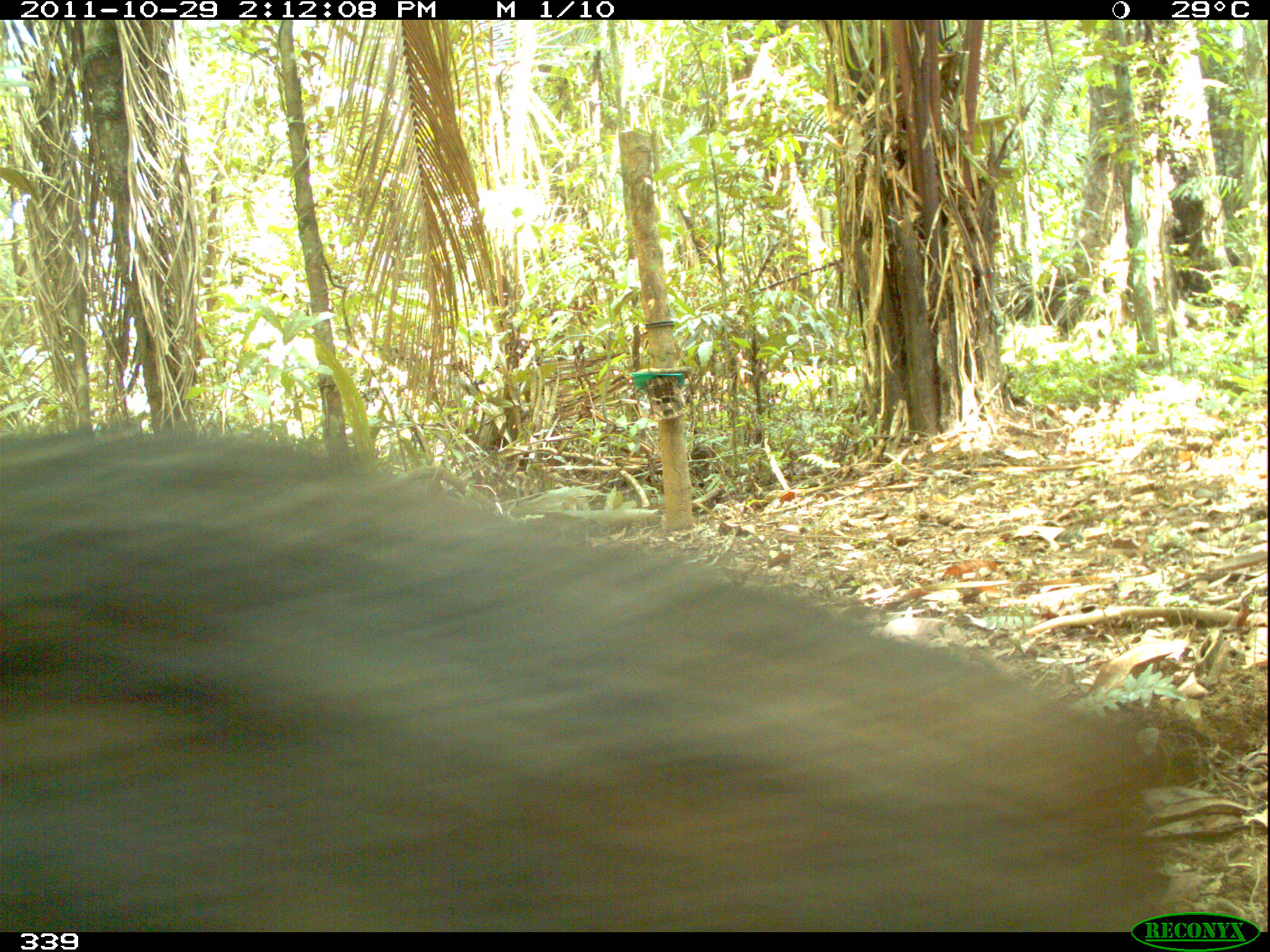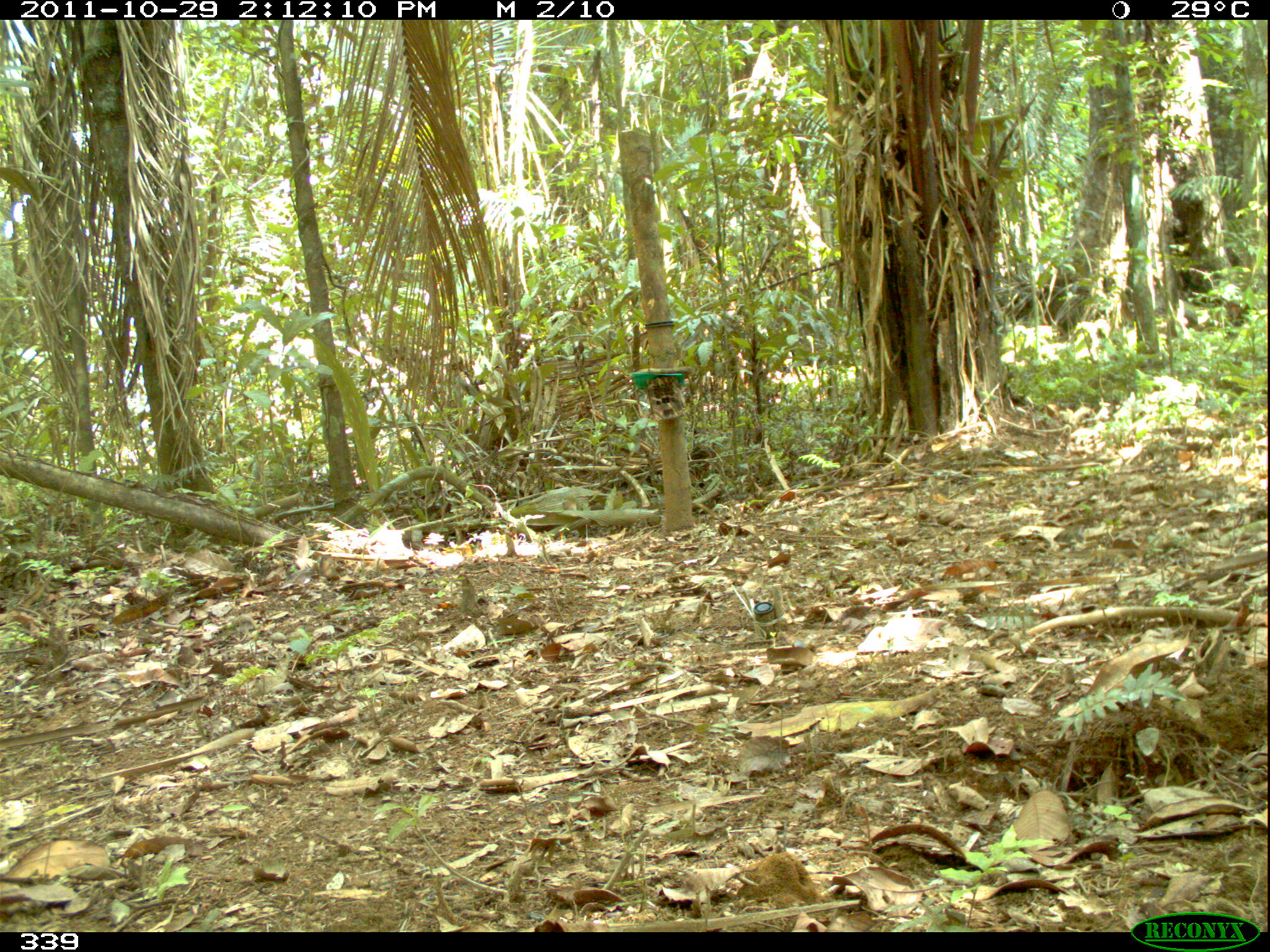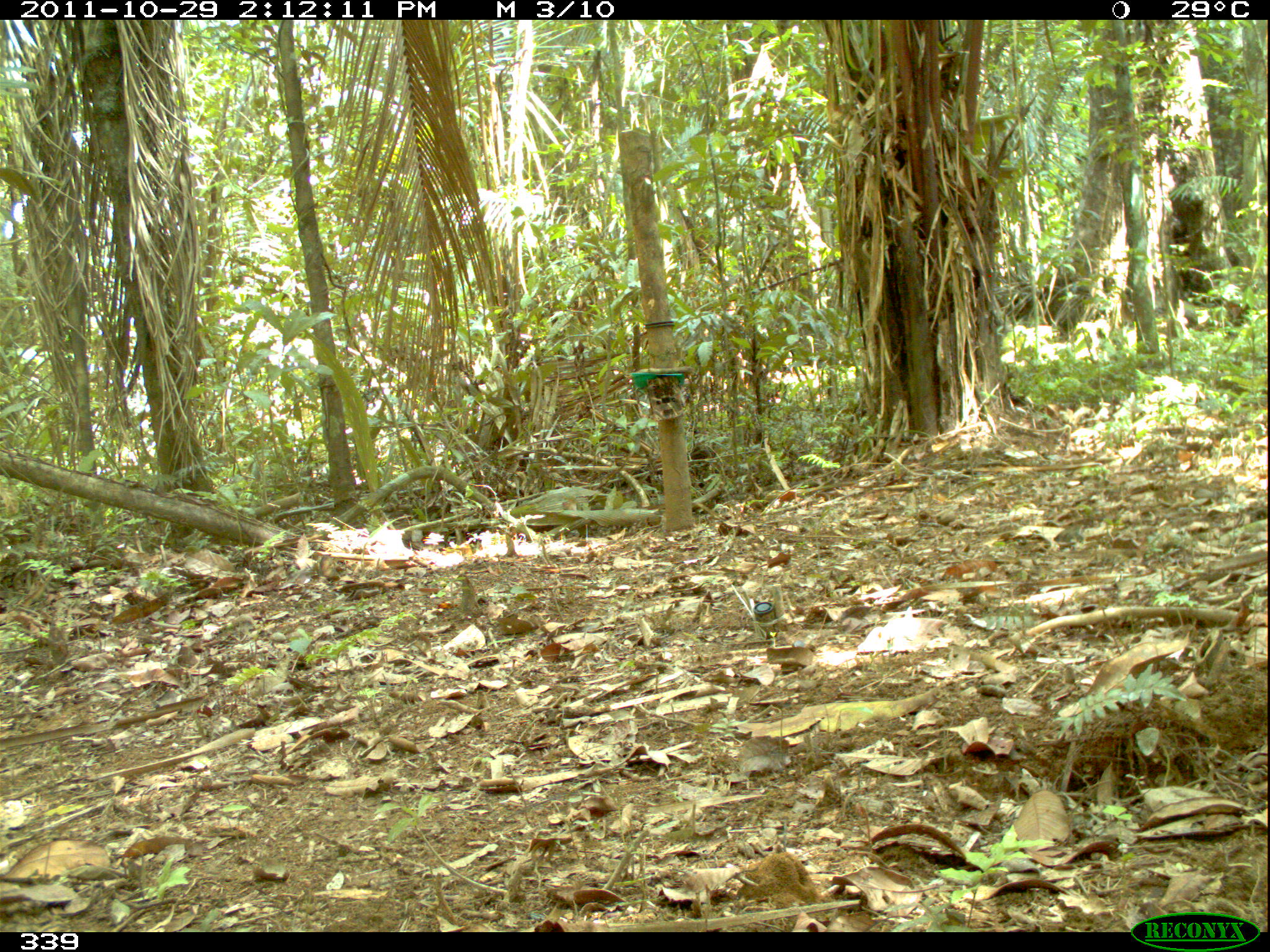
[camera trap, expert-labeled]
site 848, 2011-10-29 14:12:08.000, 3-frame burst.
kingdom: Animalia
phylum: Chordata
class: Mammalia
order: Artiodactyla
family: Tayassuidae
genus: Tayassu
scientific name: Tayassu pecari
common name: white-lipped peccary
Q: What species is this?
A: Tayassu pecari (white-lipped peccary).